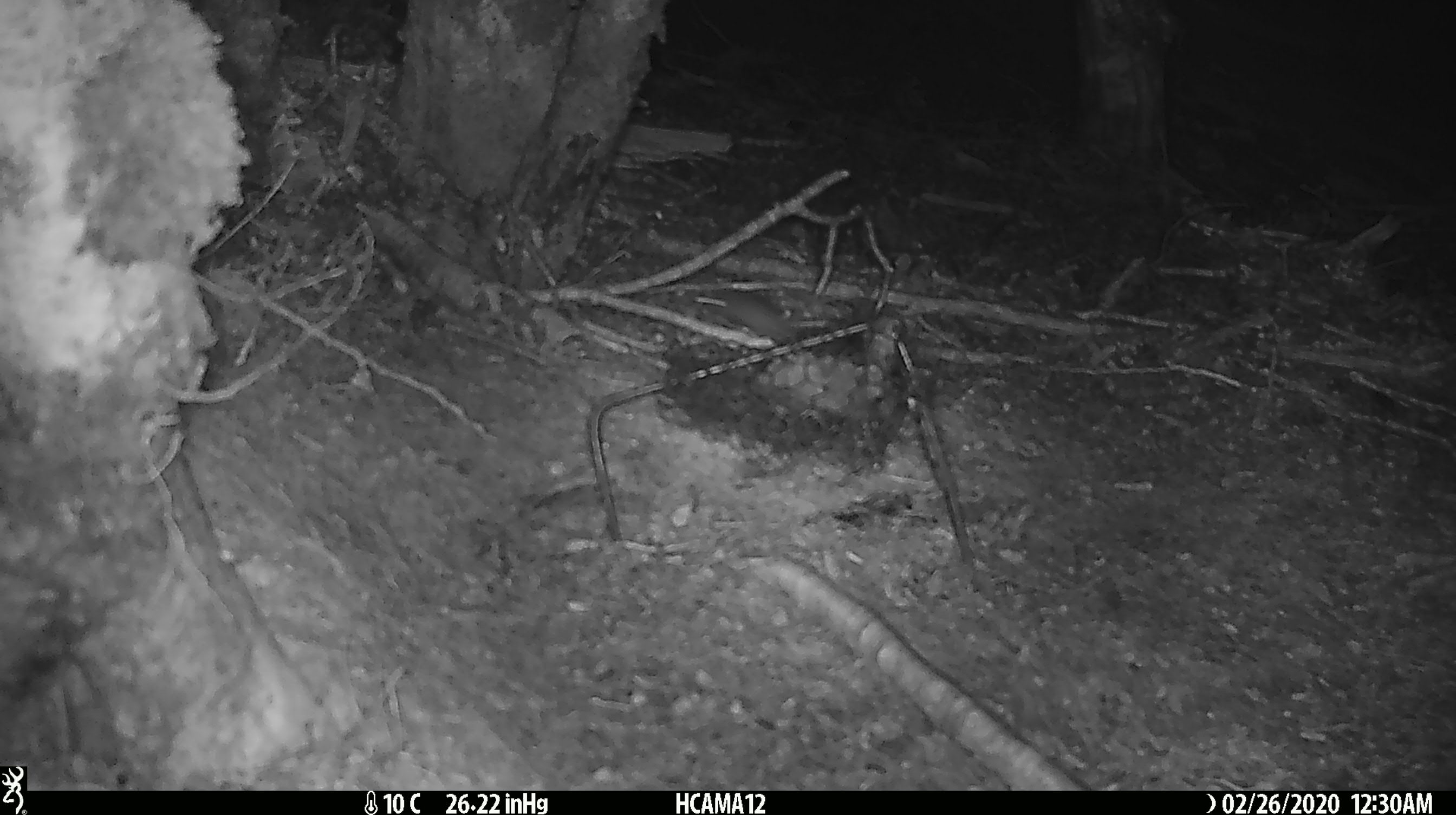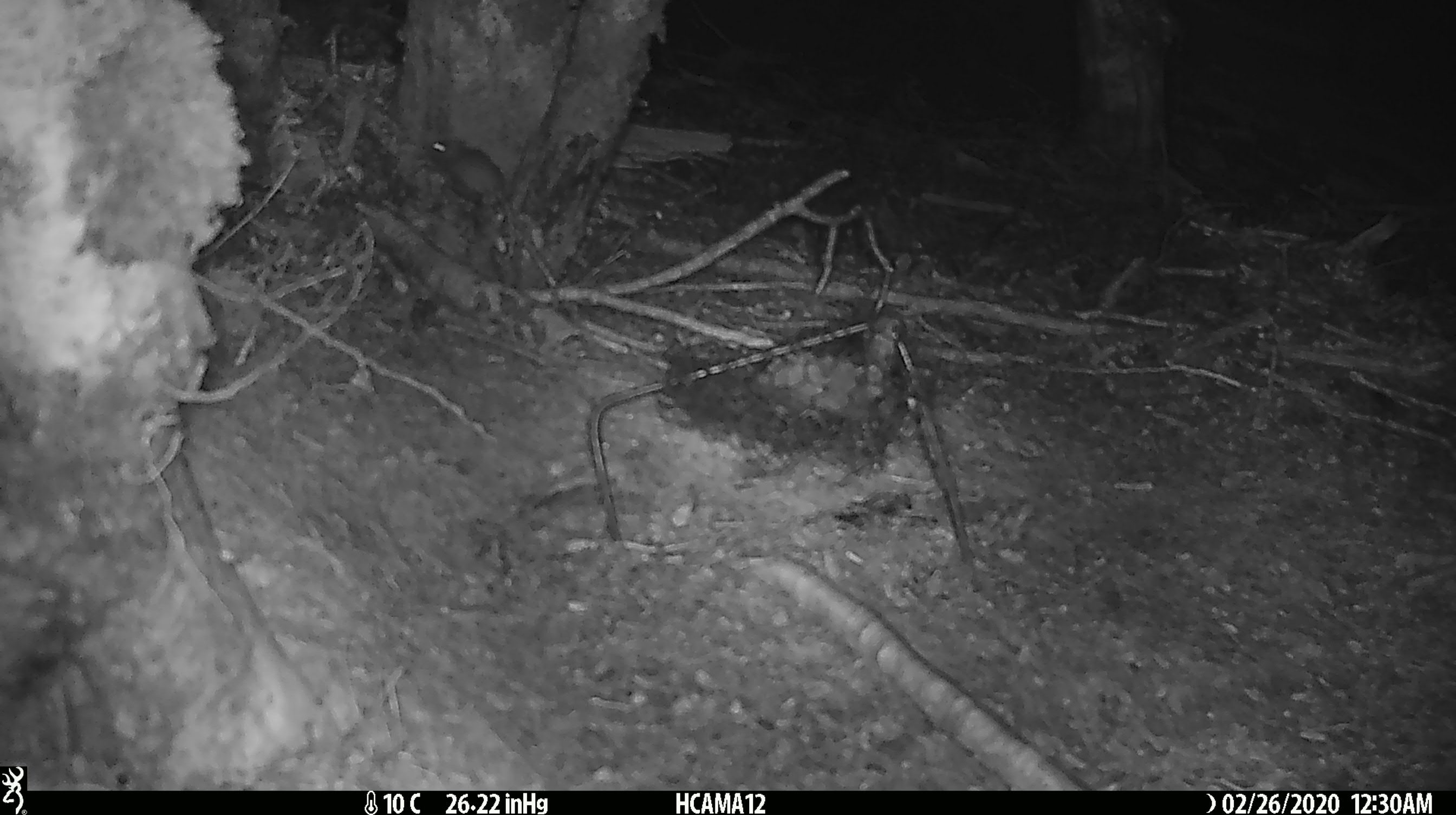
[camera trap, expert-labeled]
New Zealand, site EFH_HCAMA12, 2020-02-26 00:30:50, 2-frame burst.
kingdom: Animalia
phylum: Chordata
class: Mammalia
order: Rodentia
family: Muridae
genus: Mus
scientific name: Mus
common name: mouse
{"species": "mouse (Mus)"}